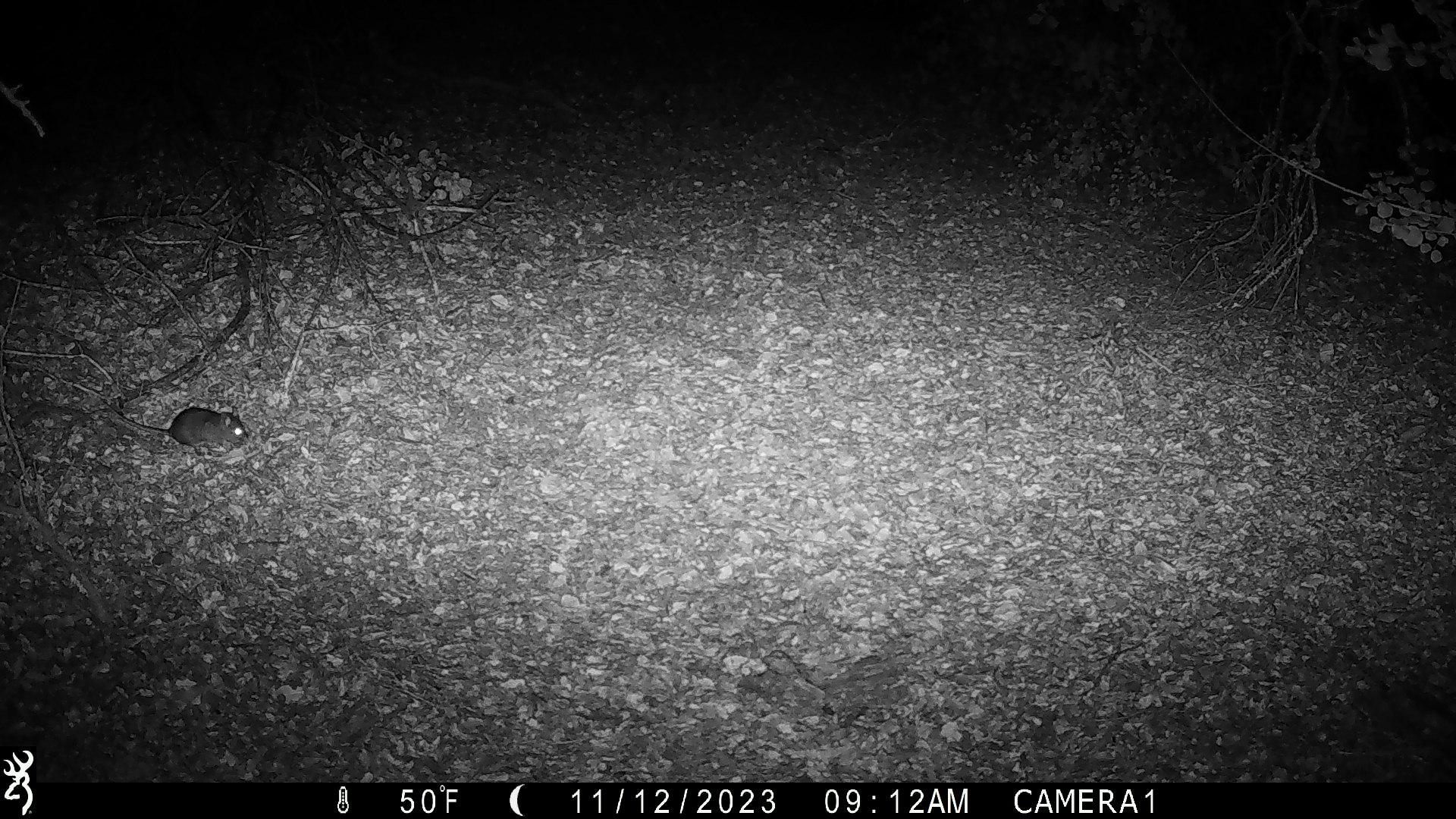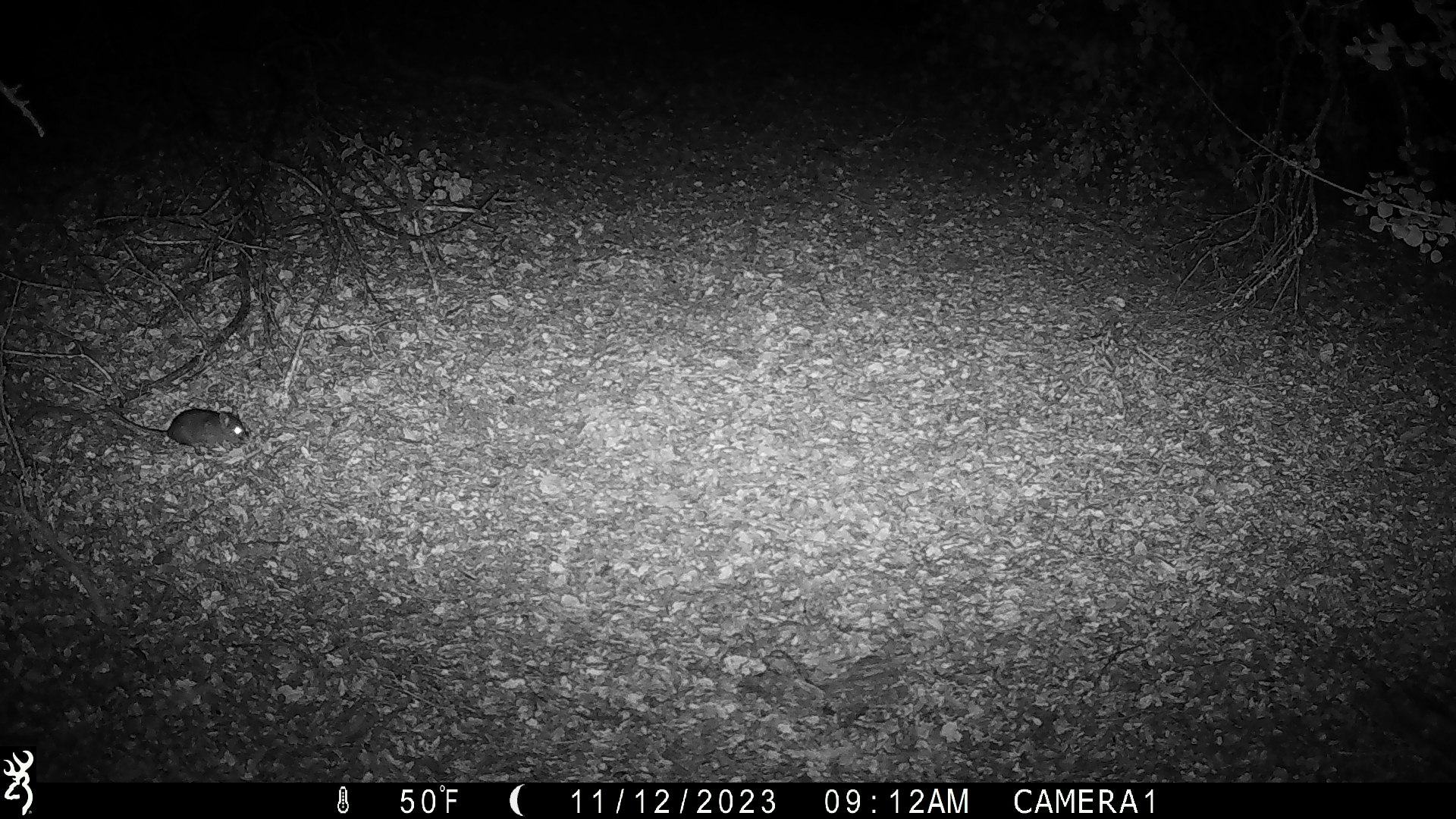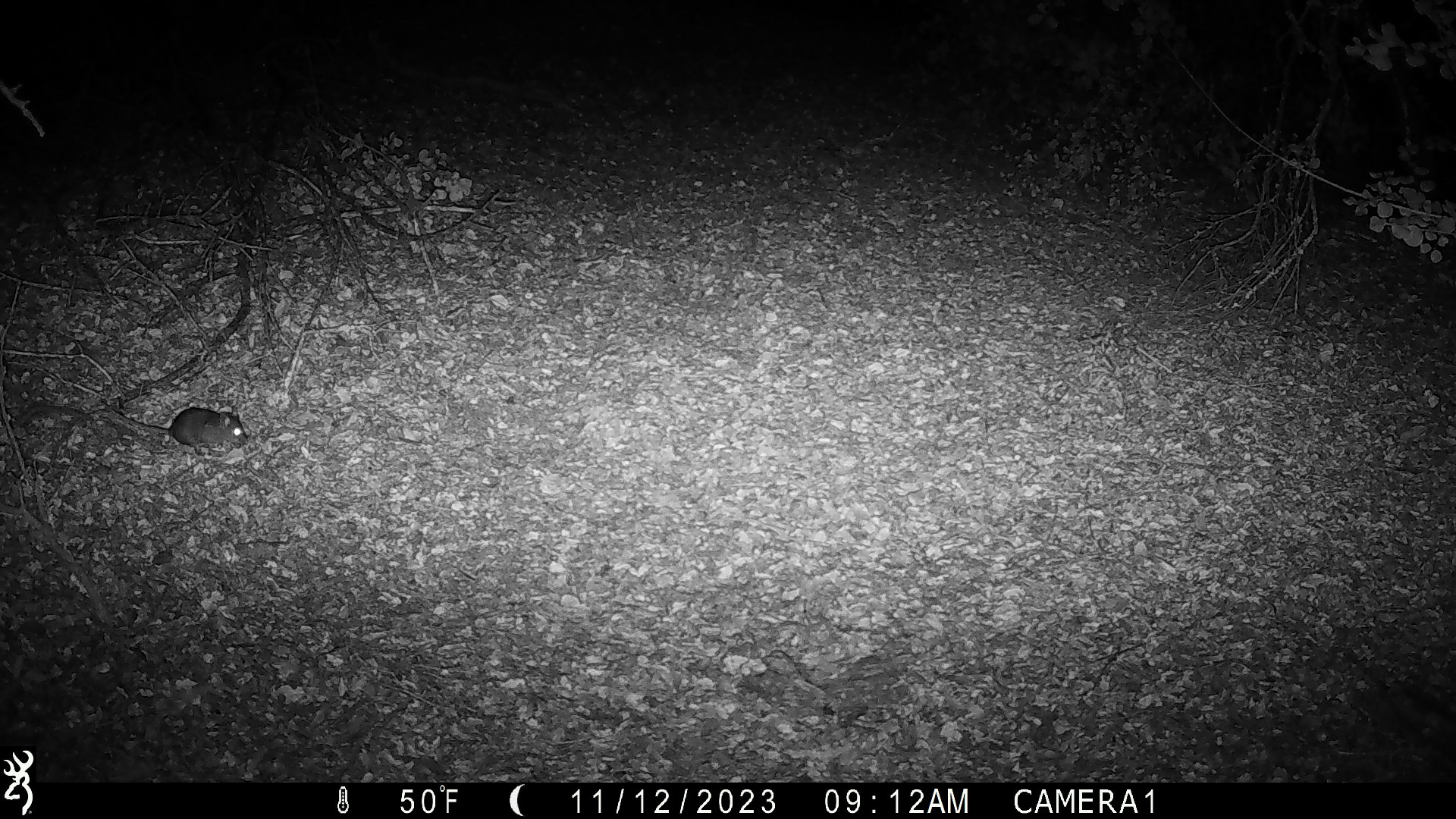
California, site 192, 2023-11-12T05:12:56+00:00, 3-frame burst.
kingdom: Animalia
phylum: Chordata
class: Mammalia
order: Rodentia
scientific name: Rodentia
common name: mouse or rat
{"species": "mouse or rat (Rodentia)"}